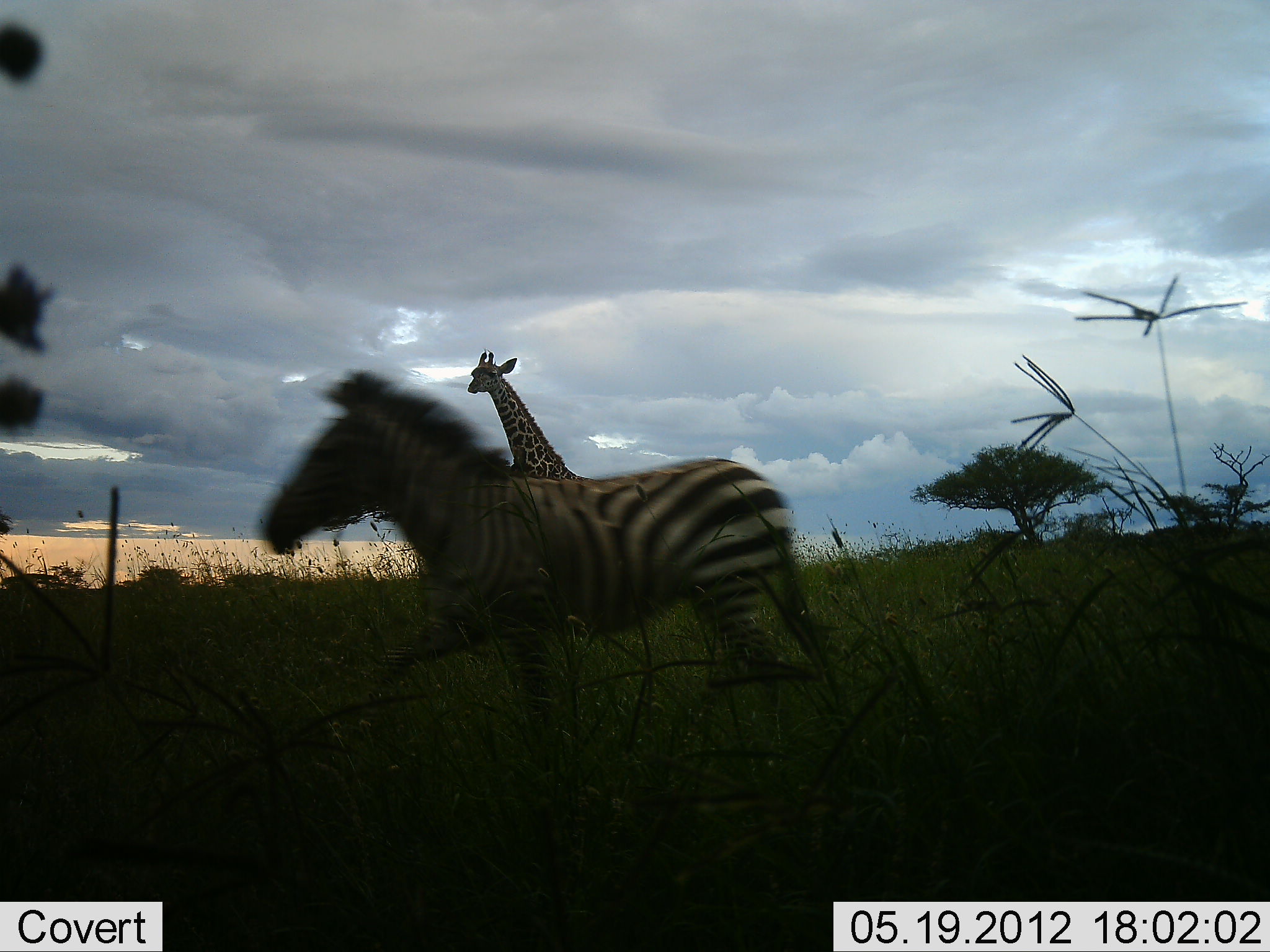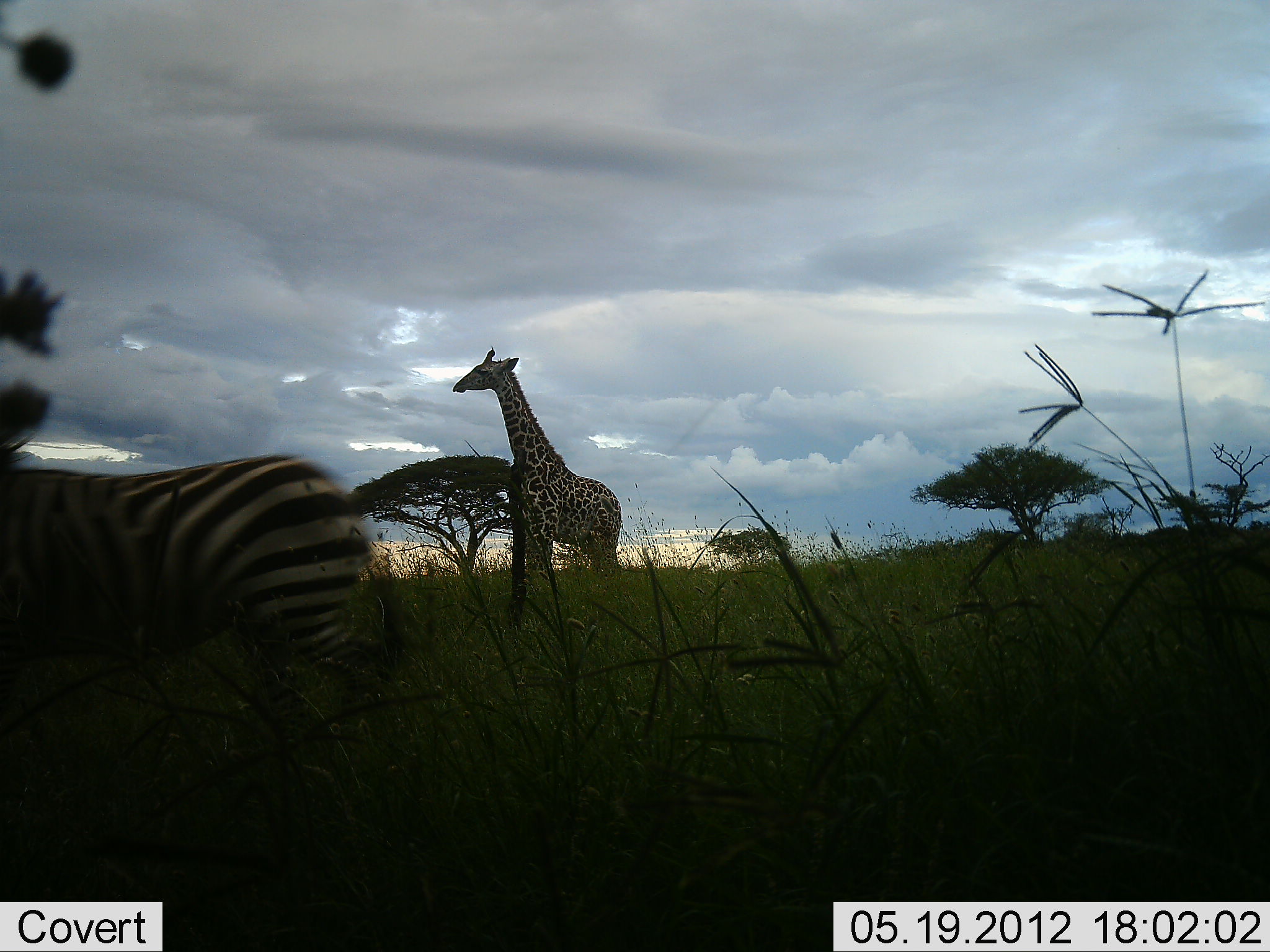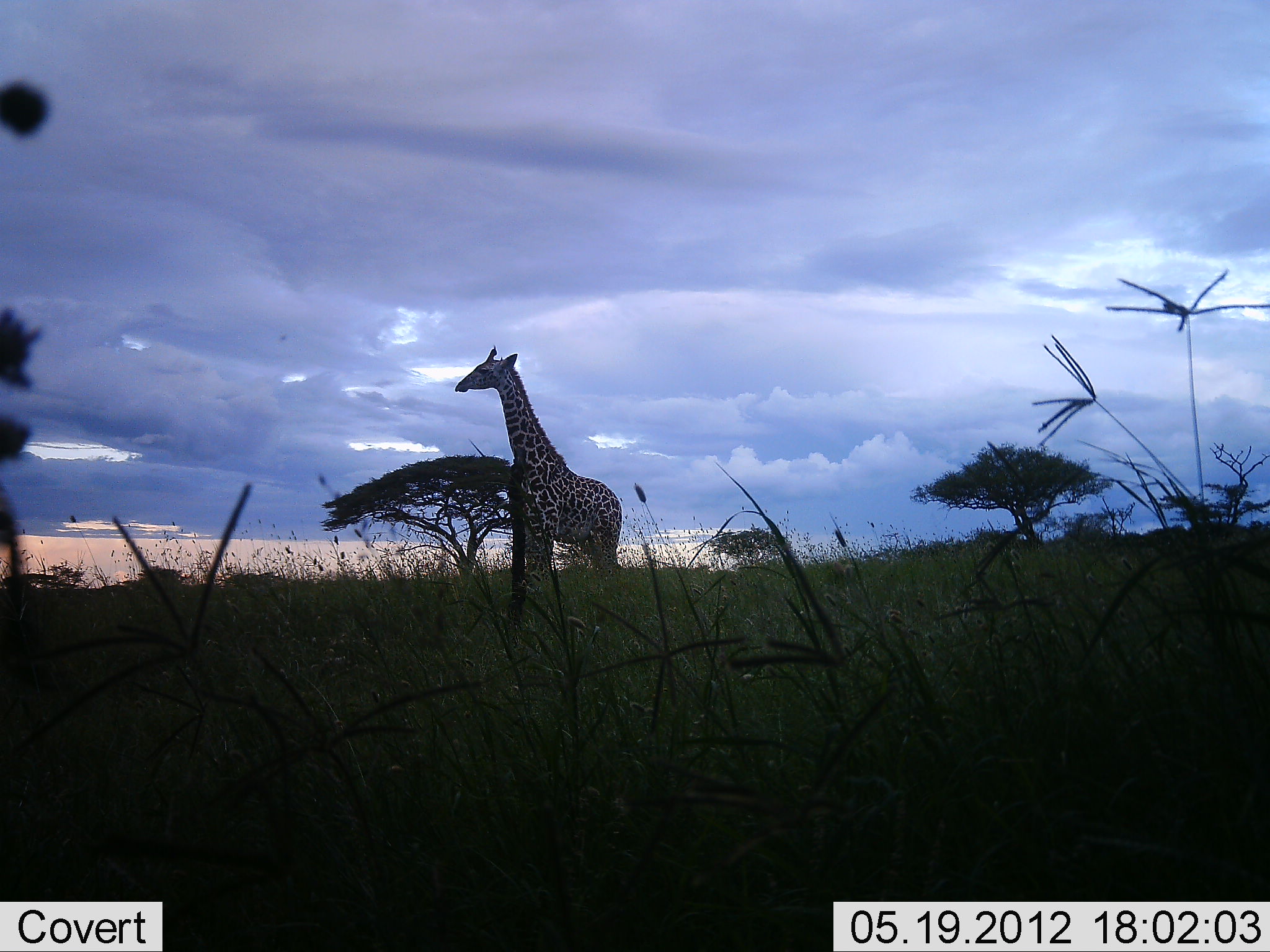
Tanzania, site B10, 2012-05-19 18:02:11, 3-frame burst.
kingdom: Animalia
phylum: Chordata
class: Mammalia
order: Artiodactyla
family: Giraffidae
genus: Giraffa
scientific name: Giraffa camelopardalis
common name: giraffe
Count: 1.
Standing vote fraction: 89%.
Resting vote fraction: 0%.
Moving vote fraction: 11%.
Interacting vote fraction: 0%.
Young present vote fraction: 7%.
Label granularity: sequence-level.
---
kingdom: Animalia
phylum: Chordata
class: Mammalia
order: Perissodactyla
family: Equidae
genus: Equus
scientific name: Equus quagga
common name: plains zebra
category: zebra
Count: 1.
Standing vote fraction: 4%.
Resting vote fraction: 0%.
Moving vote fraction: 100%.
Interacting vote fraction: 0%.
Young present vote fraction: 0%.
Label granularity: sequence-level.